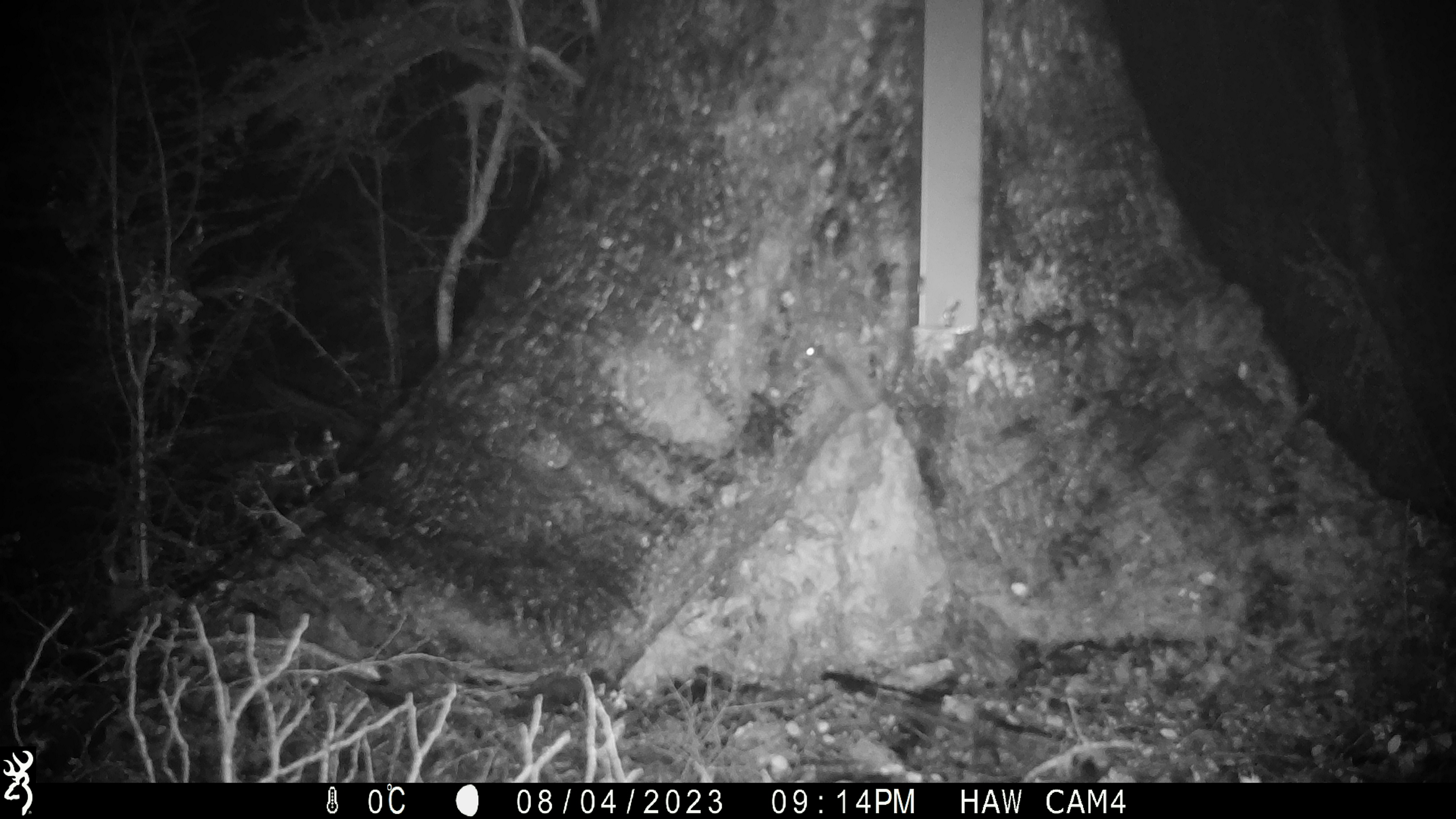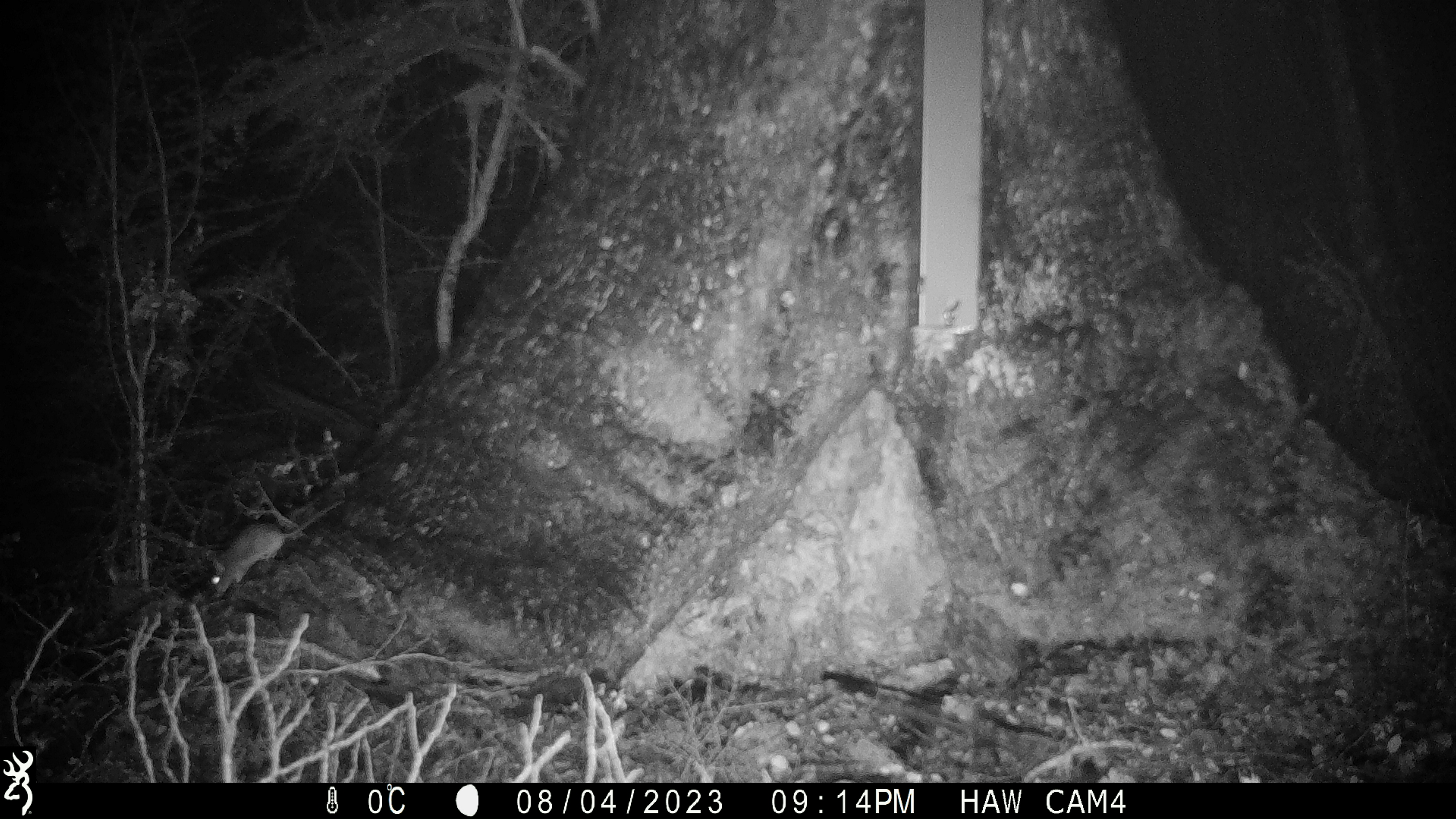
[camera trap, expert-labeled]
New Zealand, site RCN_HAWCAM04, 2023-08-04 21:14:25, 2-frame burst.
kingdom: Animalia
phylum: Chordata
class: Mammalia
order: Rodentia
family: Muridae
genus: Mus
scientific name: Mus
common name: mouse